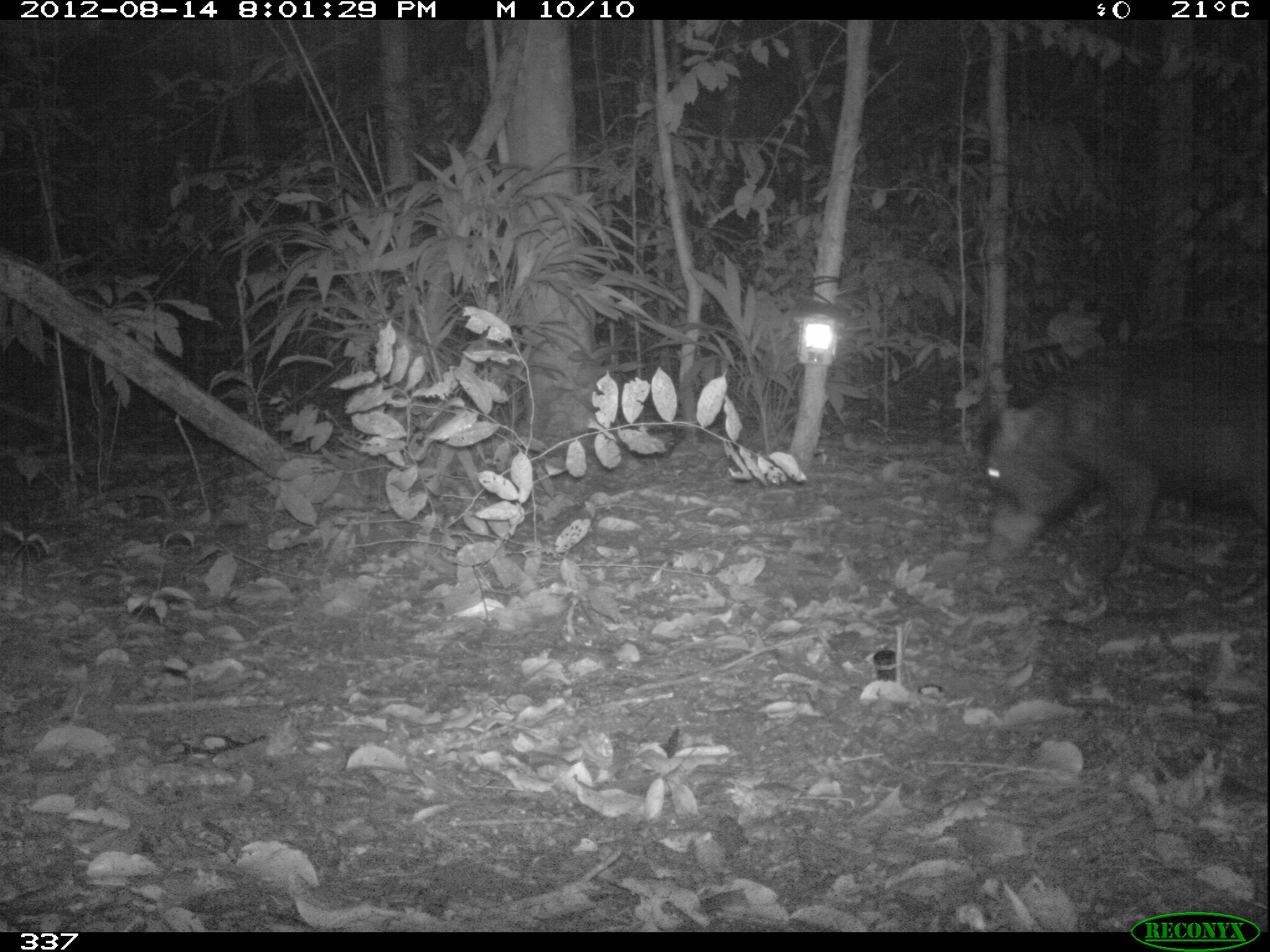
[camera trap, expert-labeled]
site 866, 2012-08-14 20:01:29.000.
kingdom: Animalia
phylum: Chordata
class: Mammalia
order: Artiodactyla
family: Tayassuidae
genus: Tayassu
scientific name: Tayassu pecari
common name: white-lipped peccary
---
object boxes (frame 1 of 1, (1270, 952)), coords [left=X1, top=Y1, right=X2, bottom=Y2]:
tayassu pecari: [left=979, top=335, right=1268, bottom=585]